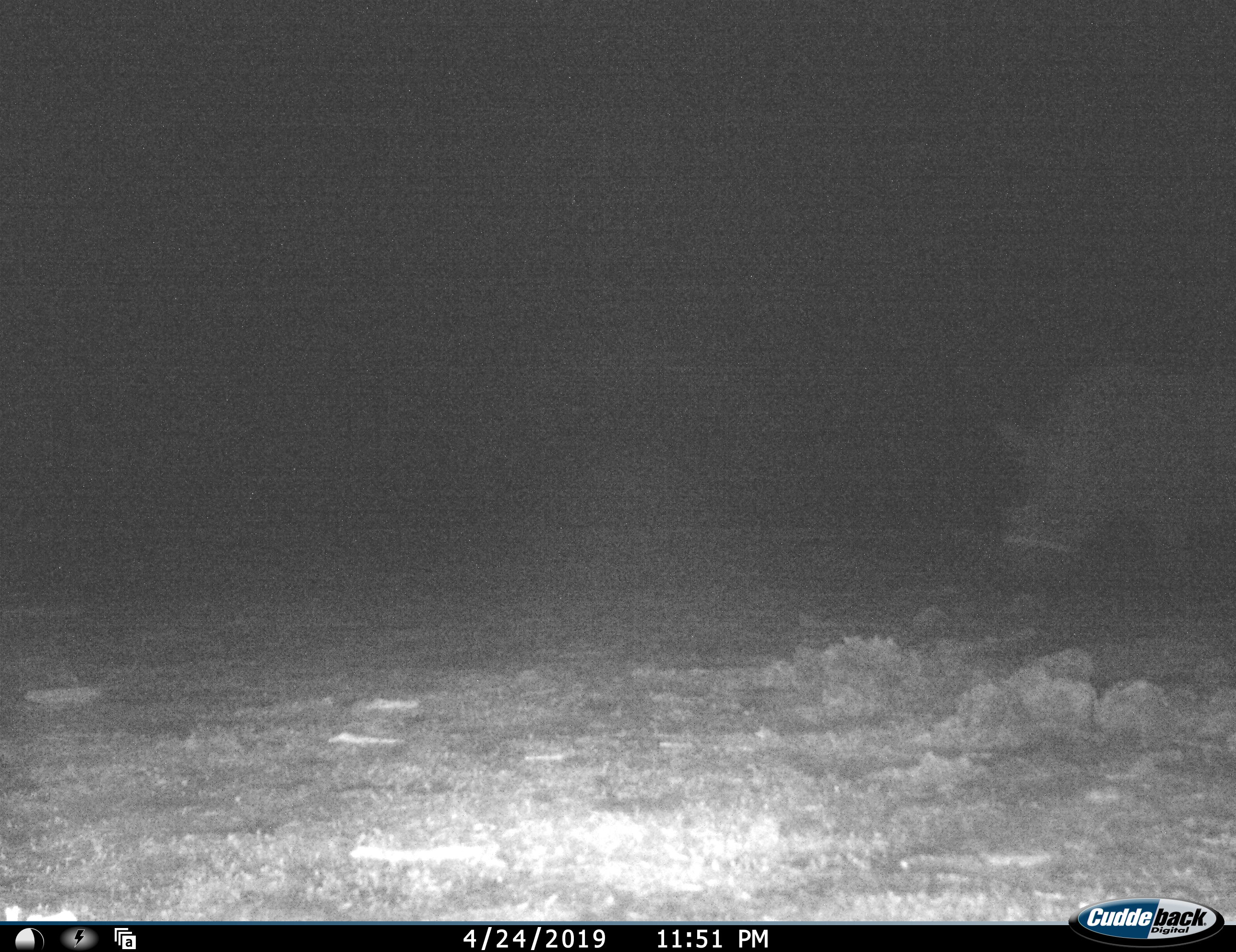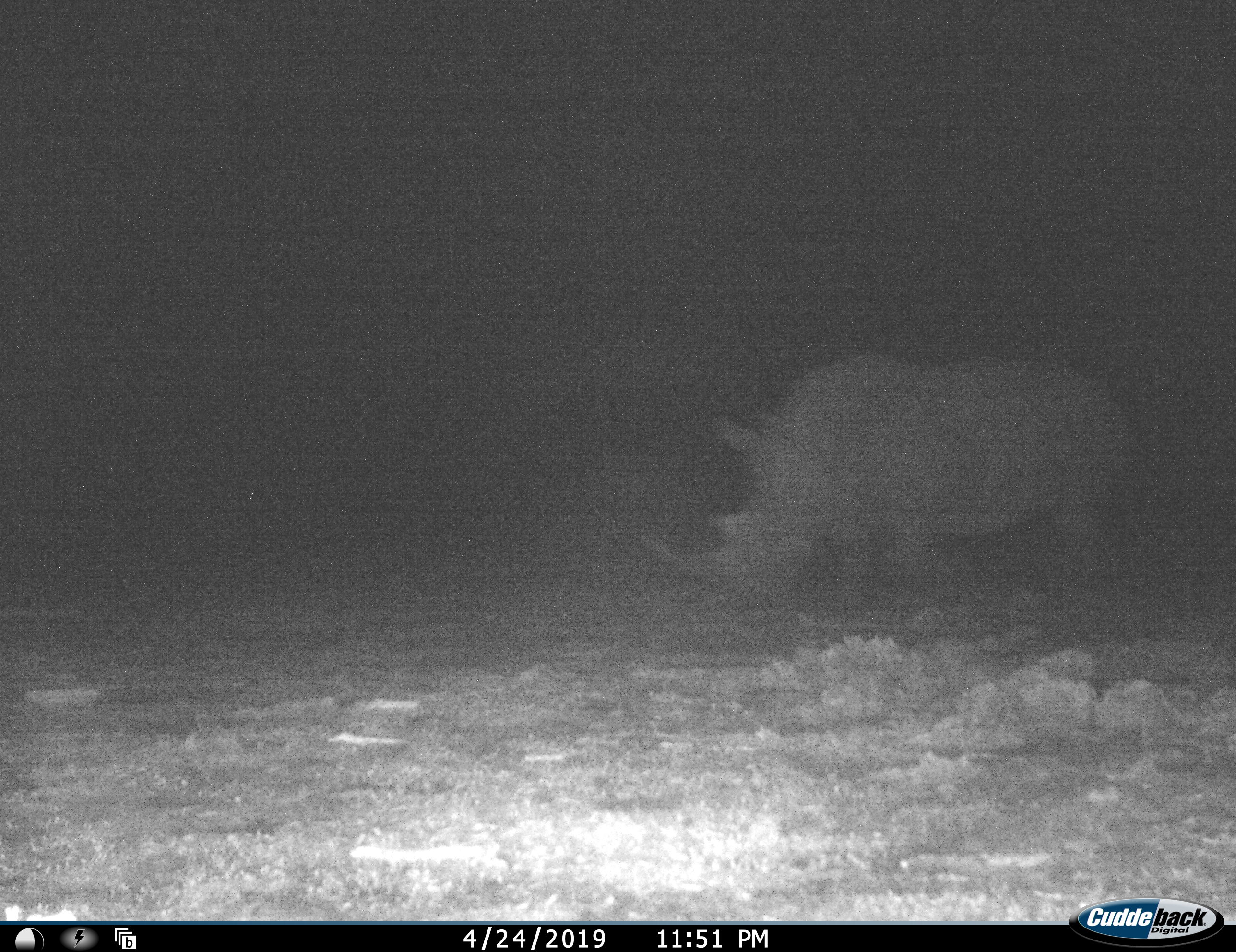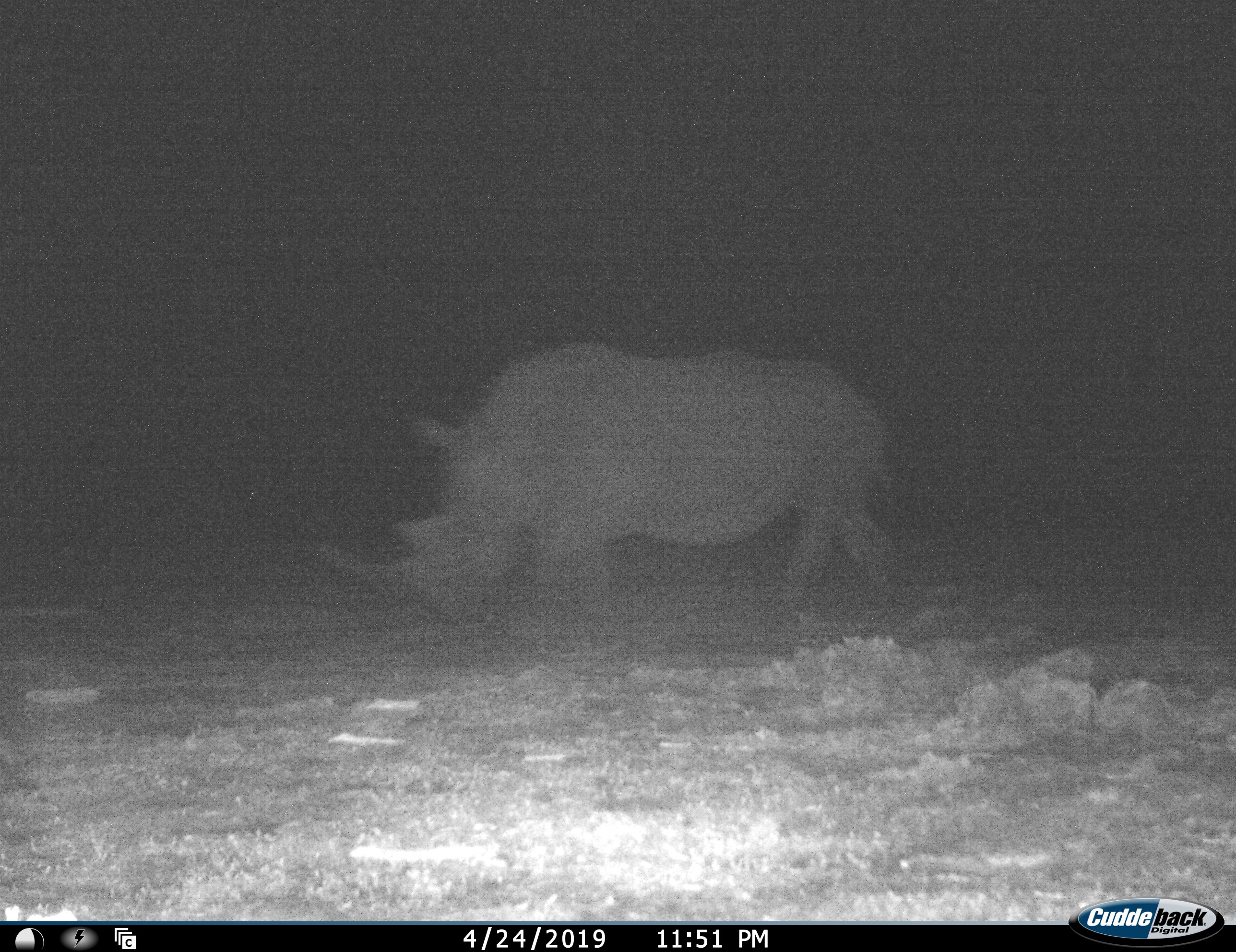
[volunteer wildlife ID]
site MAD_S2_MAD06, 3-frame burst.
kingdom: Animalia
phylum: Chordata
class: Mammalia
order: Perissodactyla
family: Rhinocerotidae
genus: Ceratotherium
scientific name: Ceratotherium simum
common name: white rhinoceros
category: rhinoceroswhite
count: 1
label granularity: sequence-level